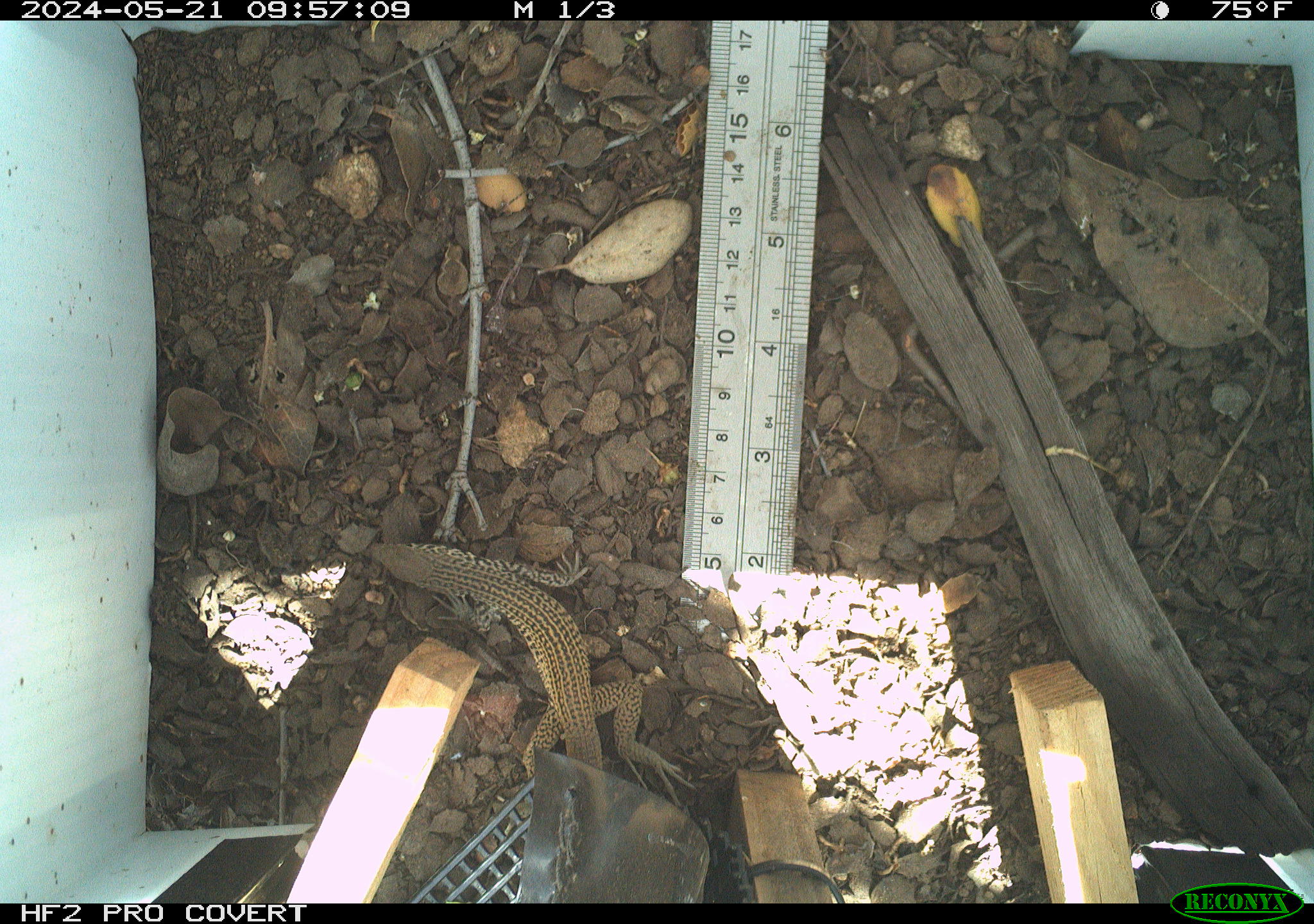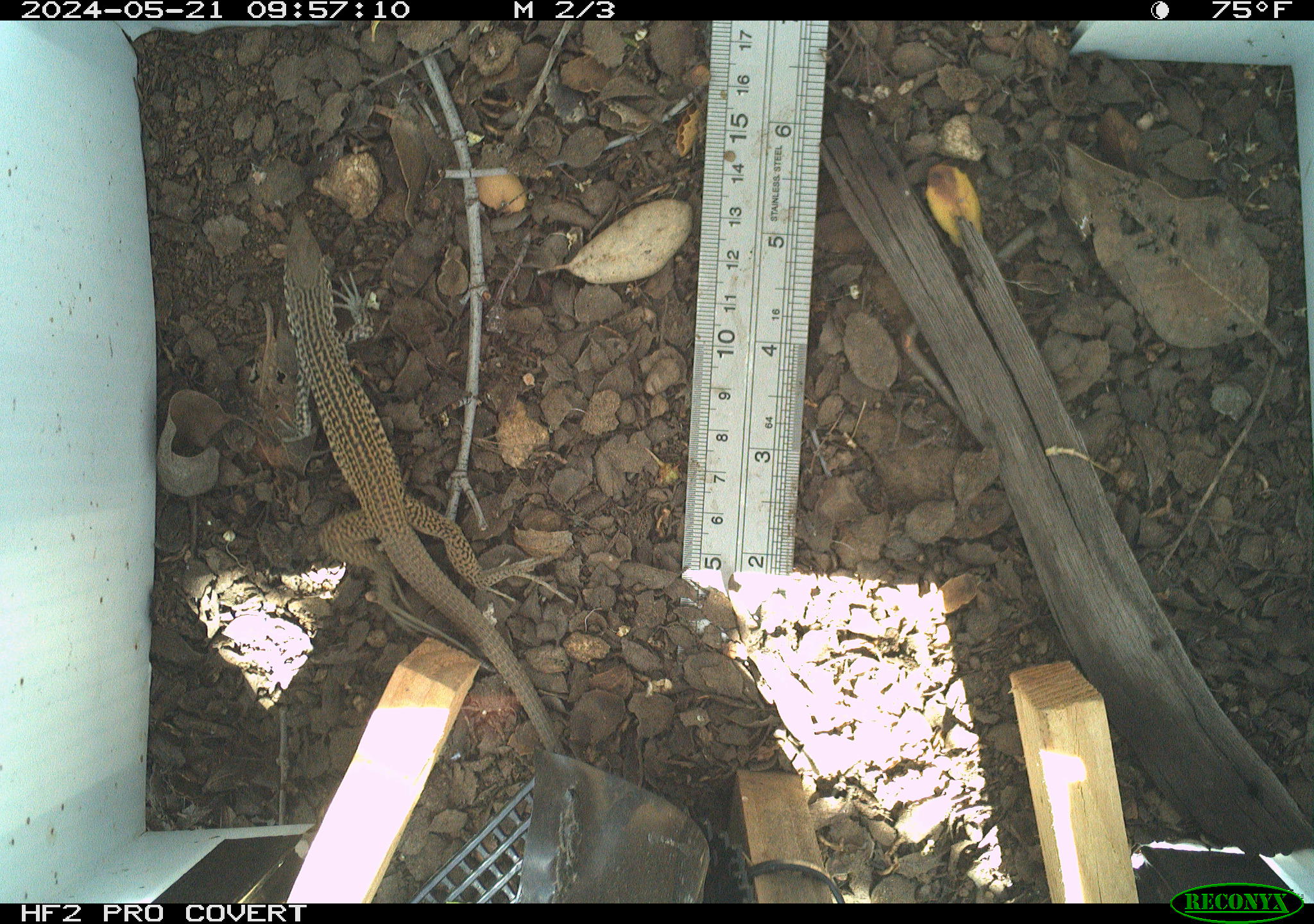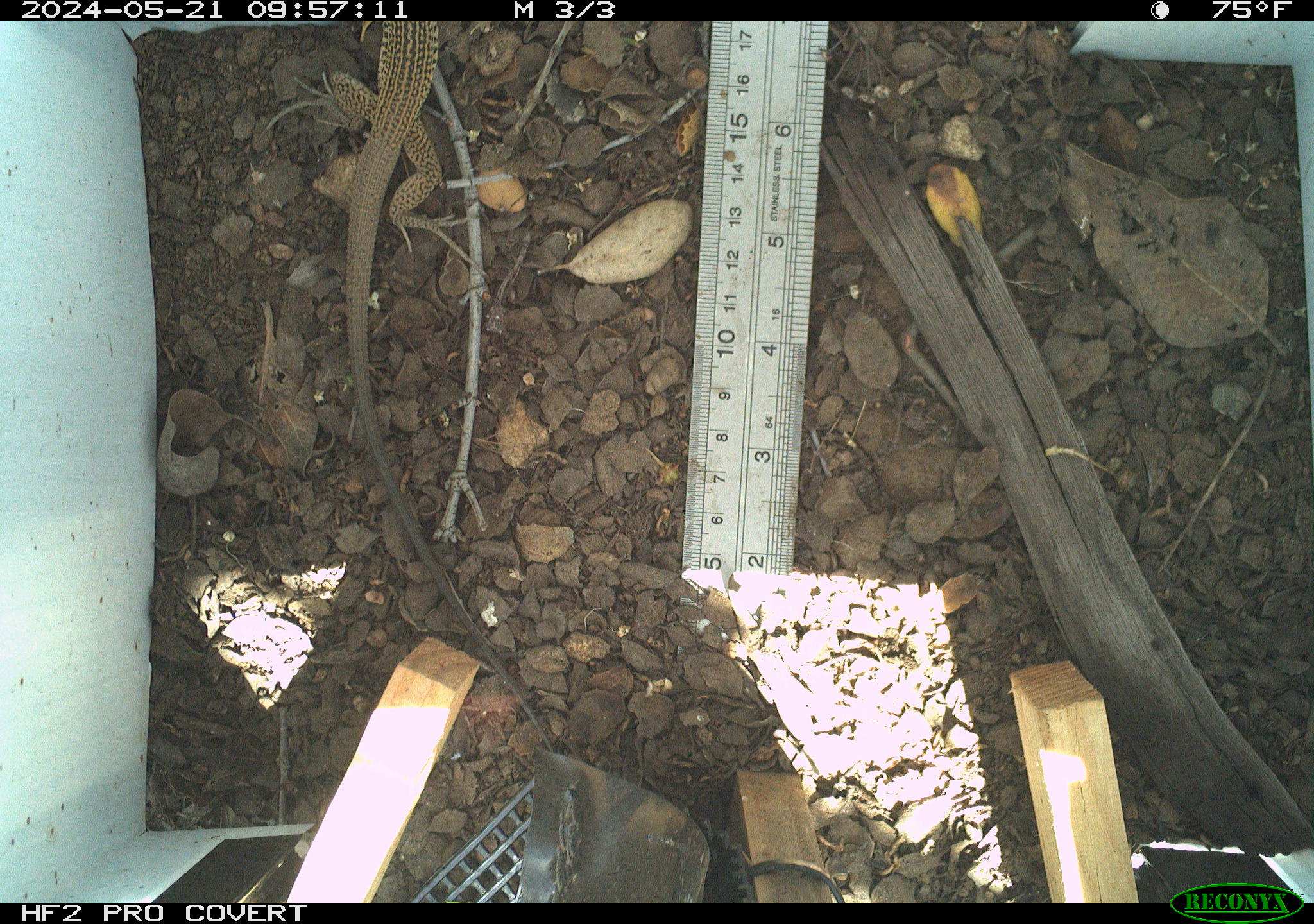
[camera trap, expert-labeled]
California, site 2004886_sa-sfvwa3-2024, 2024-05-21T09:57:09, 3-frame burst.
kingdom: Animalia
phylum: Chordata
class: Reptilia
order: Squamata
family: Teiidae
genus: Aspidoscelis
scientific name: Aspidoscelis tigris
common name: western whiptail